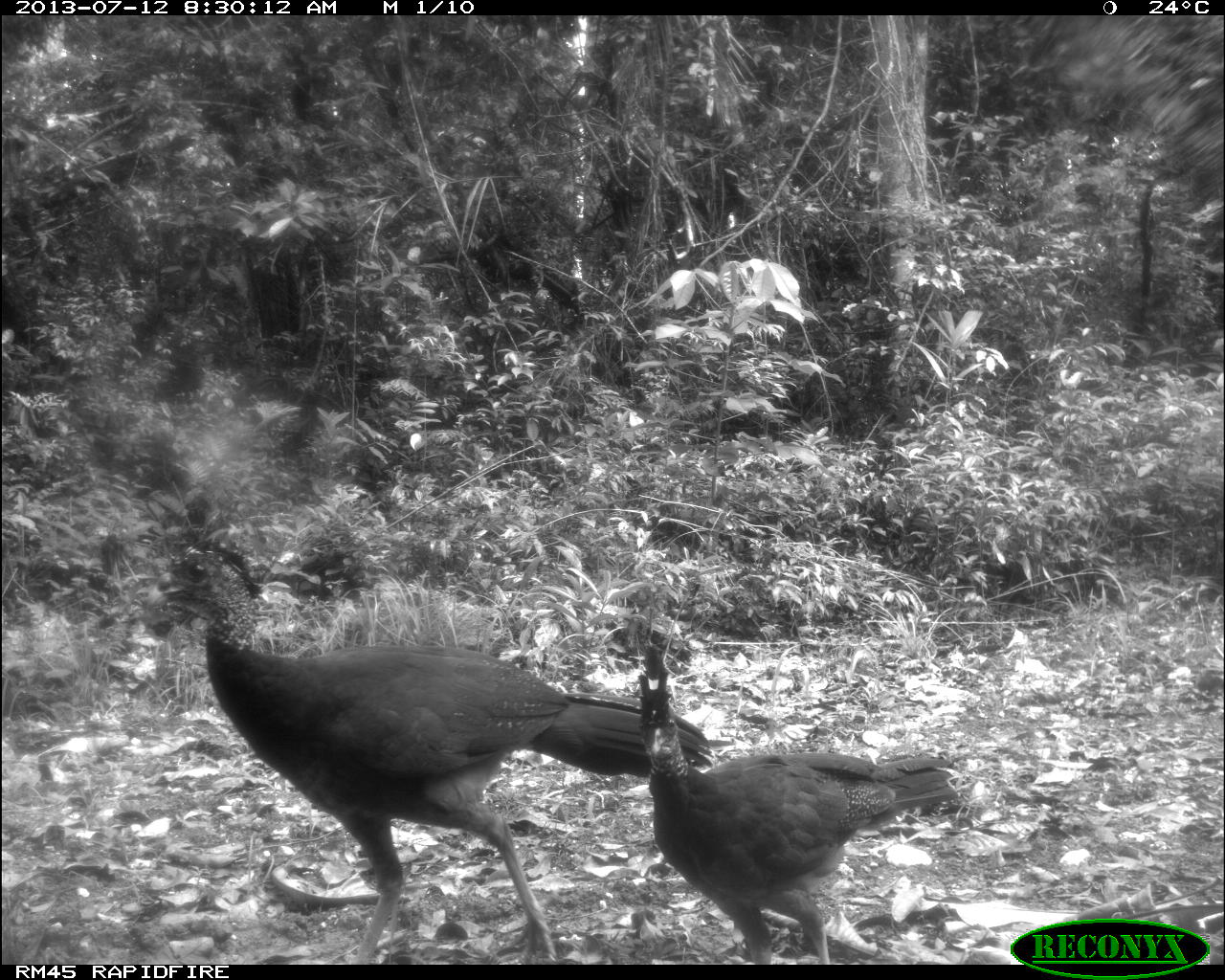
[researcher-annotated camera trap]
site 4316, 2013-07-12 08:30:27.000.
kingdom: Animalia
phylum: Chordata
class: Aves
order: Galliformes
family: Cracidae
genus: Crax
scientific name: Crax rubra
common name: great curassow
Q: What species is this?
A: Crax rubra (great curassow).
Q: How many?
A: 2.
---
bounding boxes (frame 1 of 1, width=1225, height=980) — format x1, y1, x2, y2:
crax rubra: 134, 533, 712, 963; 636, 644, 957, 959